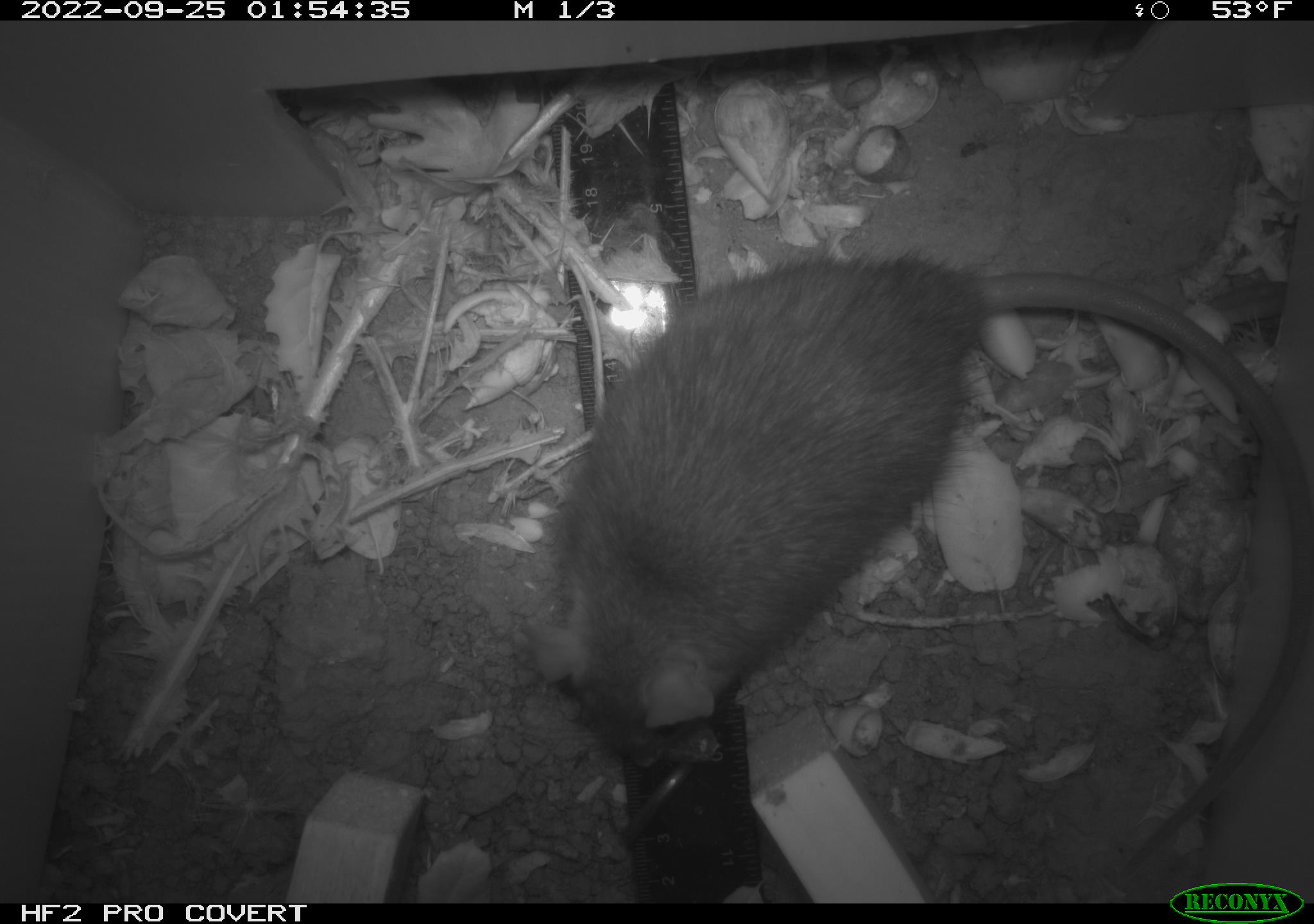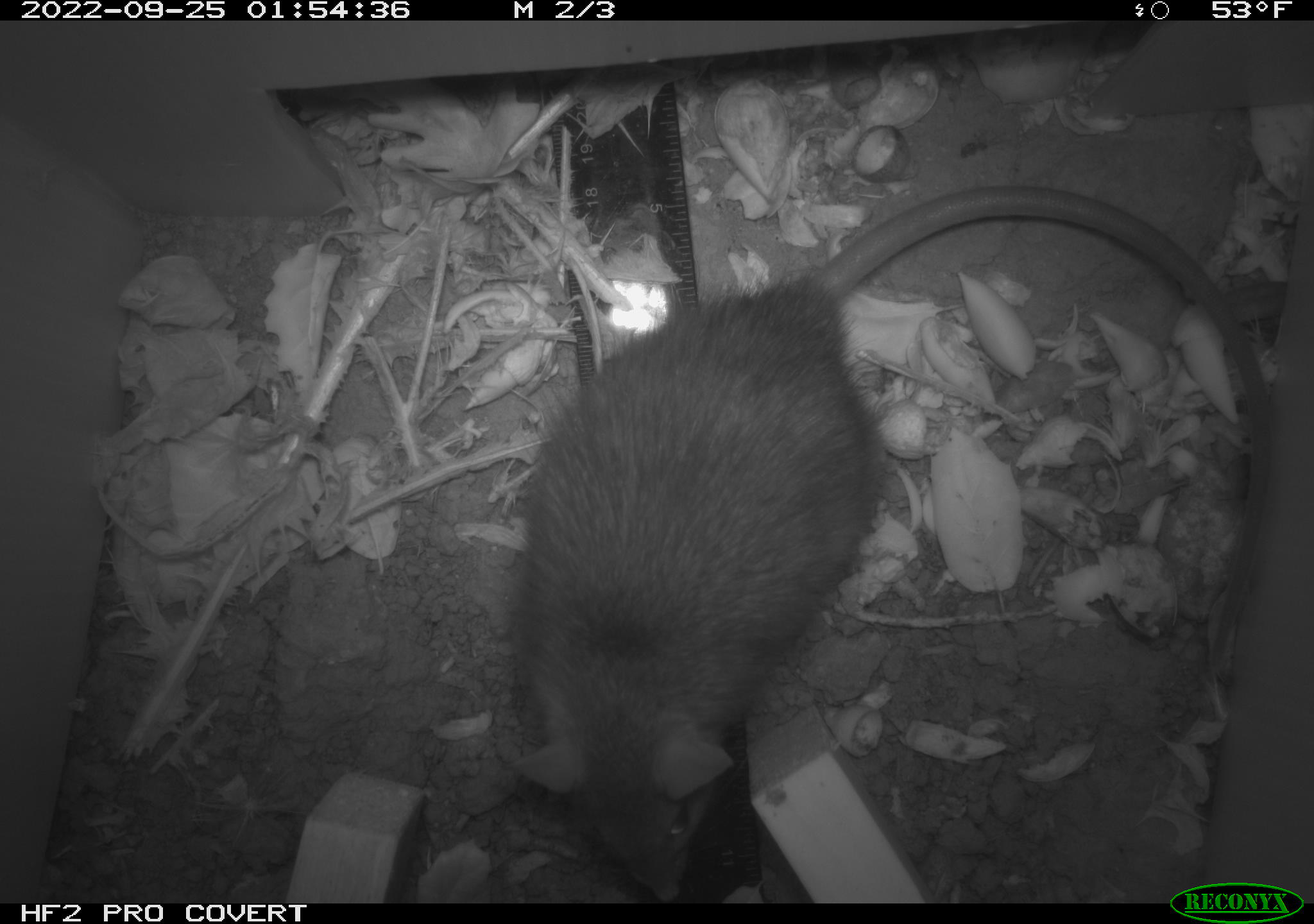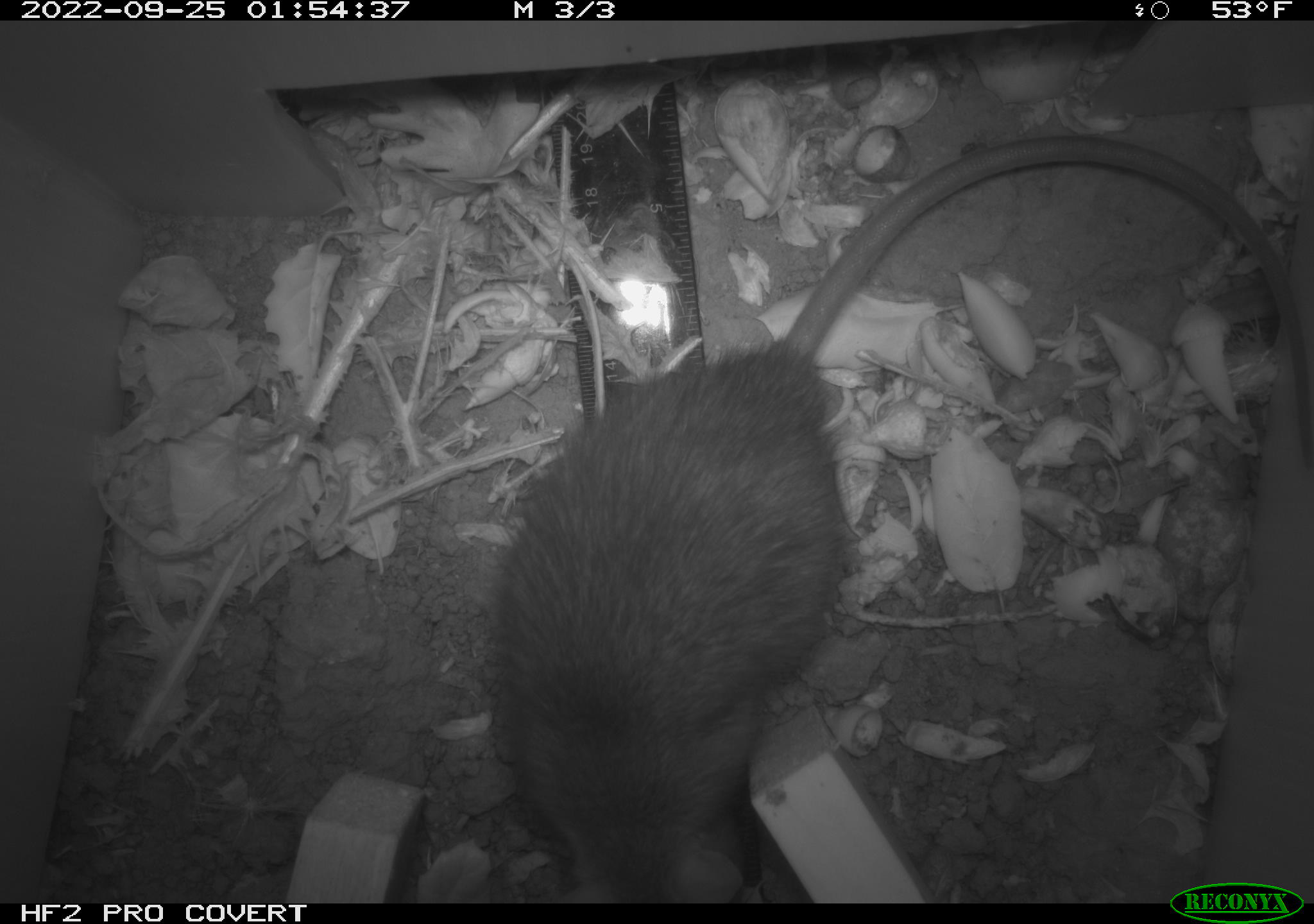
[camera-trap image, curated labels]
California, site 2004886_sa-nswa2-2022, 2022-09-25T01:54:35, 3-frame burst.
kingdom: Animalia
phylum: Chordata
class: Mammalia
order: Rodentia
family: Muridae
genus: Rattus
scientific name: Rattus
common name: rat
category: rattus species